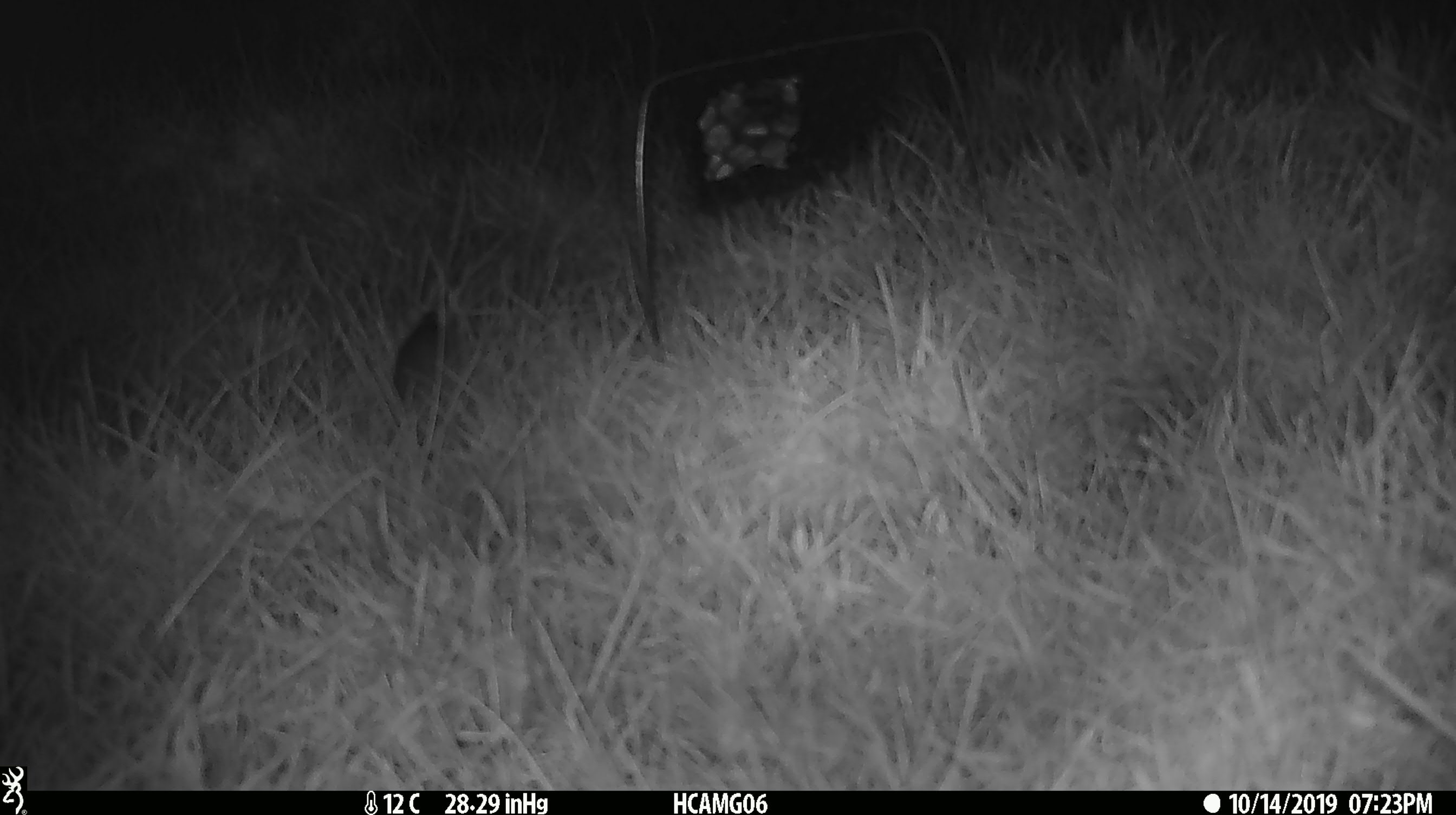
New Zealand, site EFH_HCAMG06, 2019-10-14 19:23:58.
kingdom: Animalia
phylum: Chordata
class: Mammalia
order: Rodentia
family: Muridae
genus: Mus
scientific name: Mus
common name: mouse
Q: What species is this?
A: Mouse (Mus).